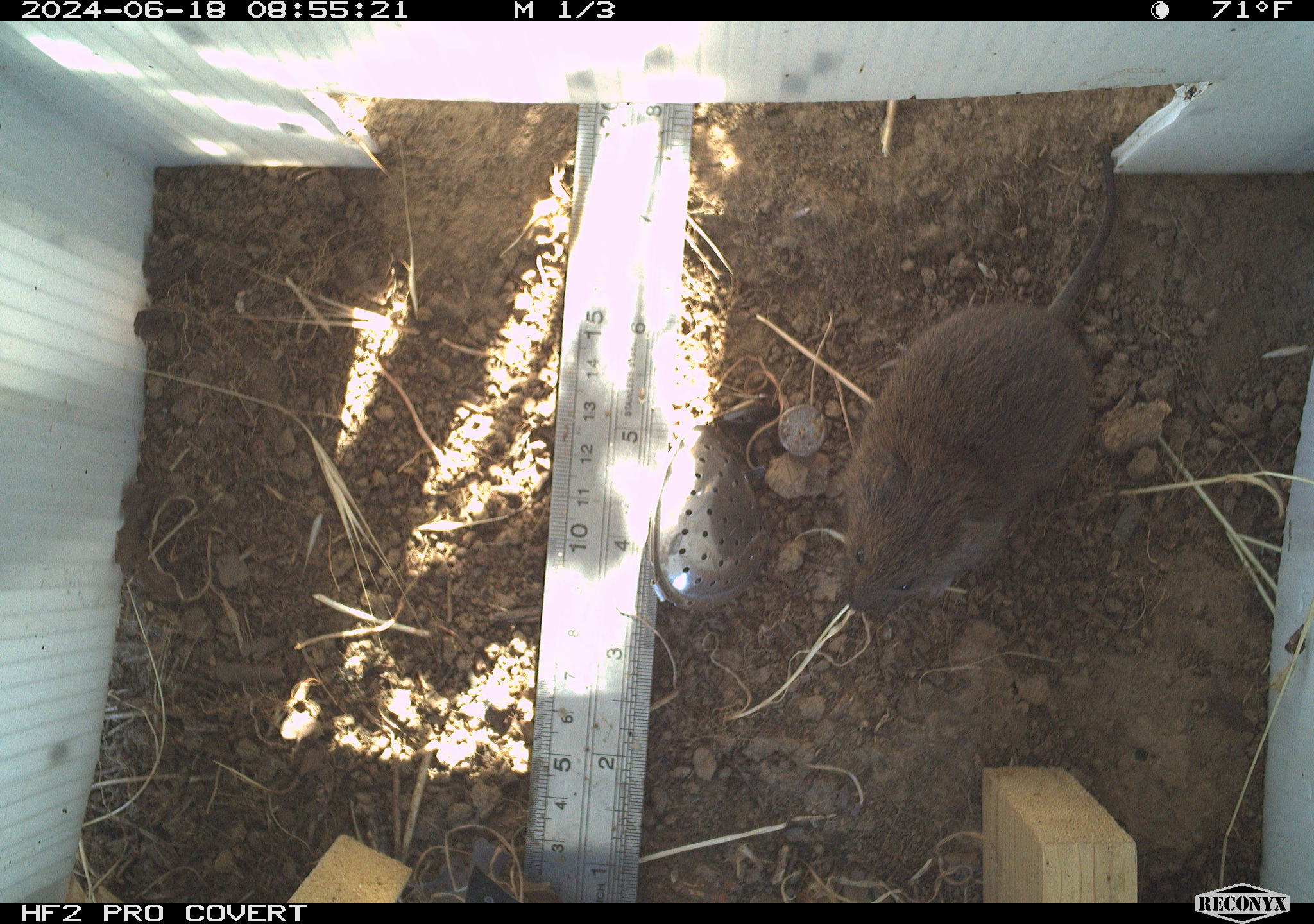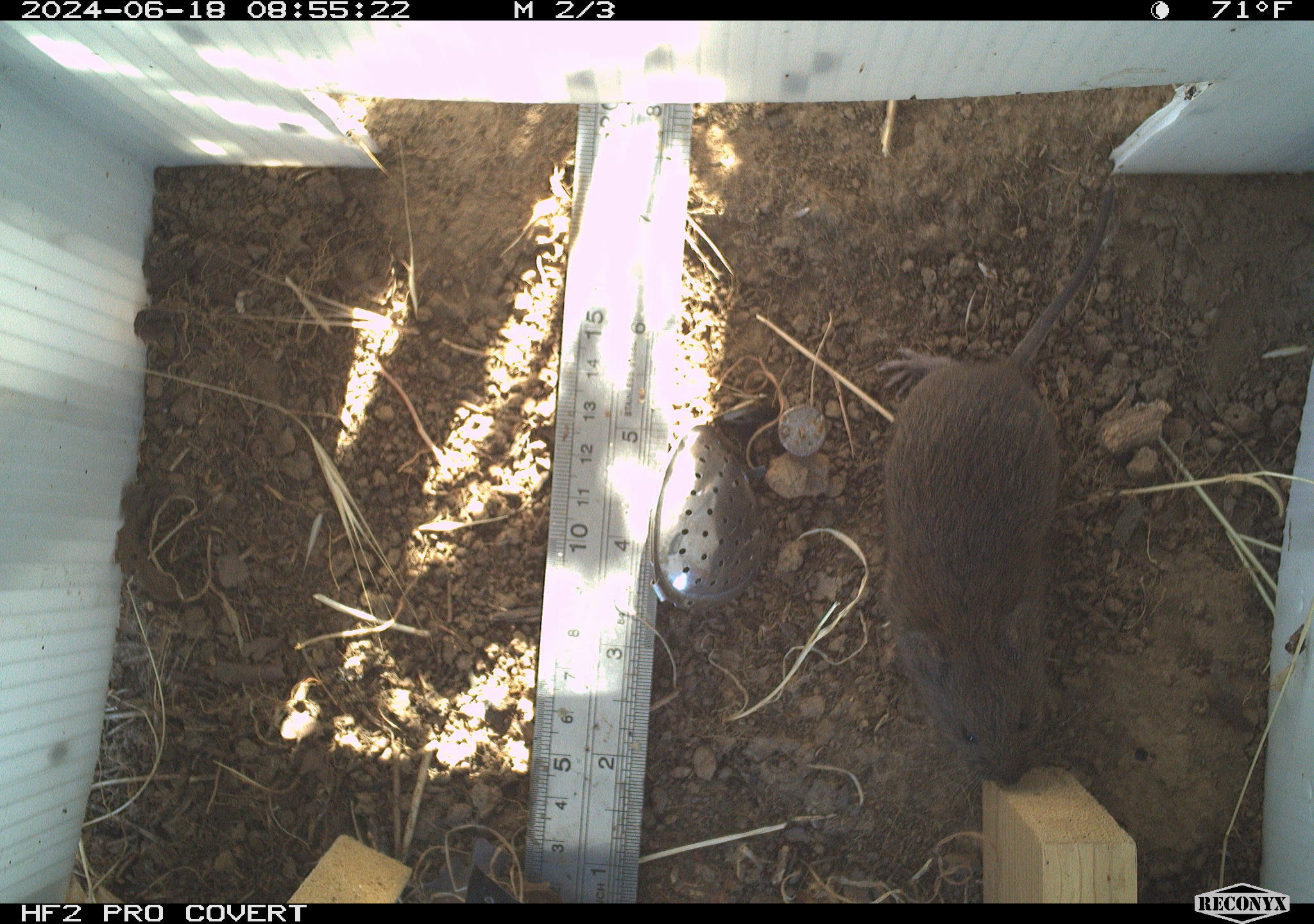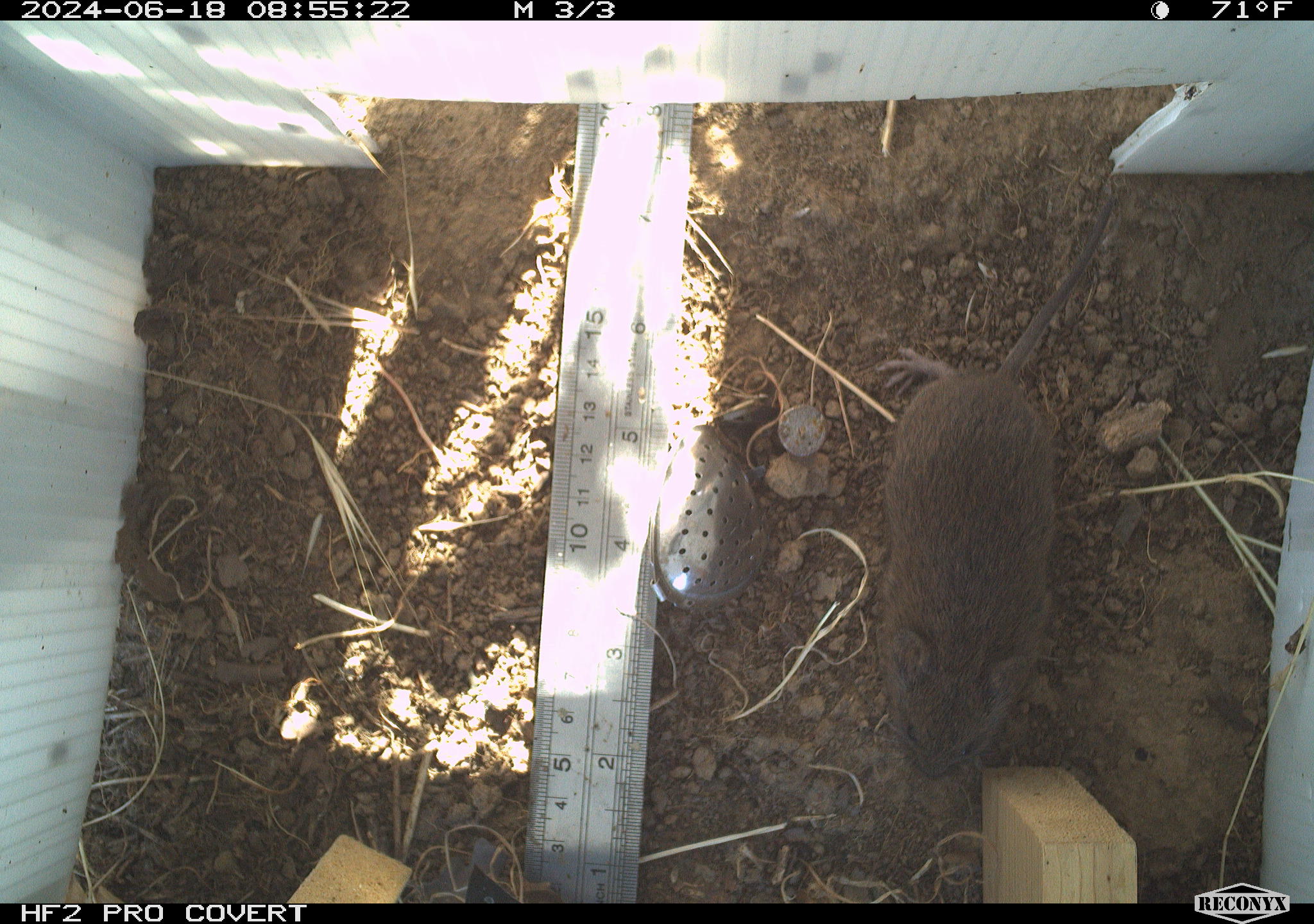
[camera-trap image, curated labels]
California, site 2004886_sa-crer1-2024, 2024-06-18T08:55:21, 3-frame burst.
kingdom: Animalia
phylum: Chordata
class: Mammalia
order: Rodentia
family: Cricetidae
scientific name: Arvicolinae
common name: voles, lemmings, and muskrats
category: arvicolinae subfamily